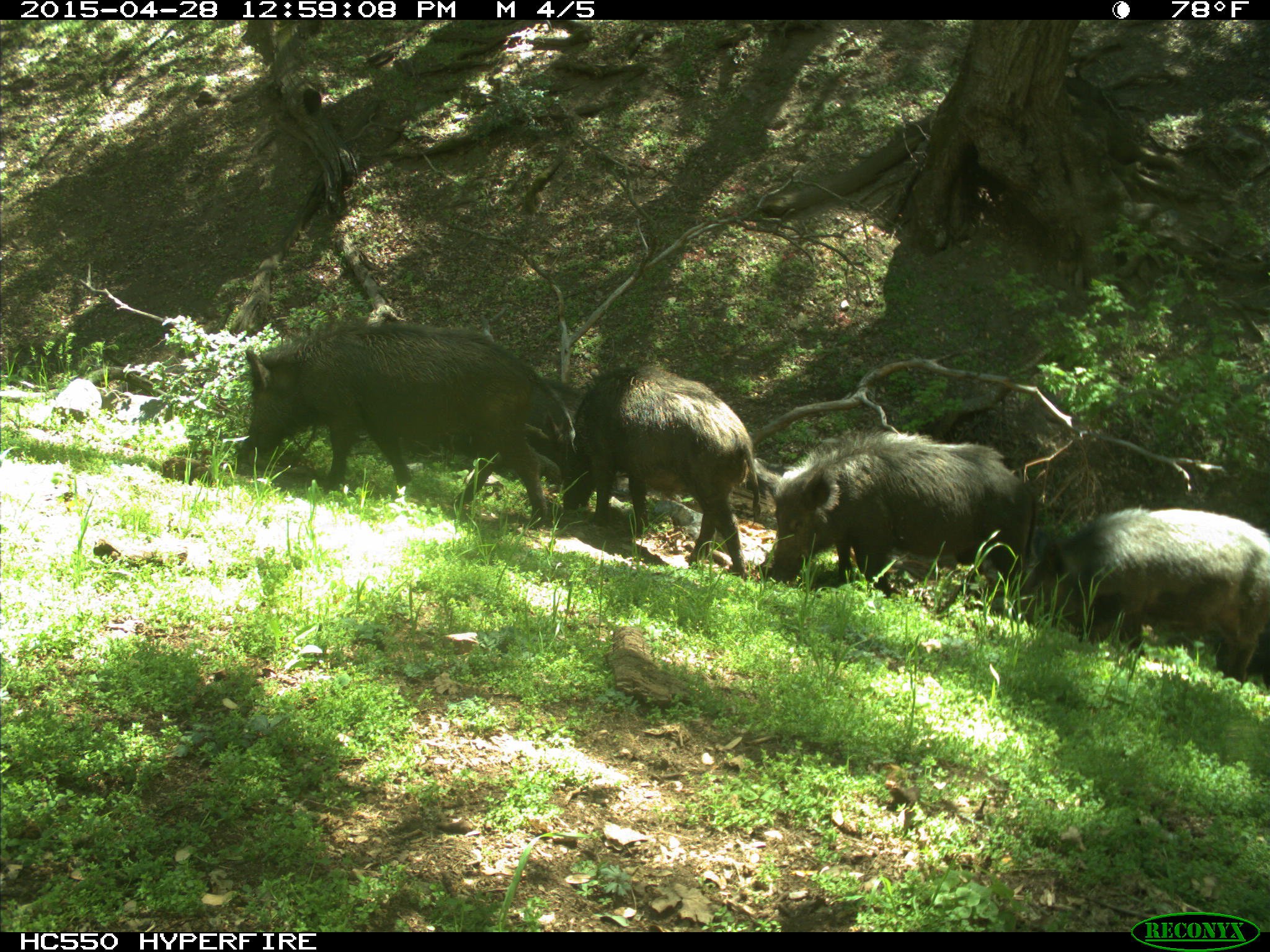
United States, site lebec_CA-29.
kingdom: Animalia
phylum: Chordata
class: Mammalia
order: Artiodactyla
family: Suidae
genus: Sus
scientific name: Sus scrofa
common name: wild boar